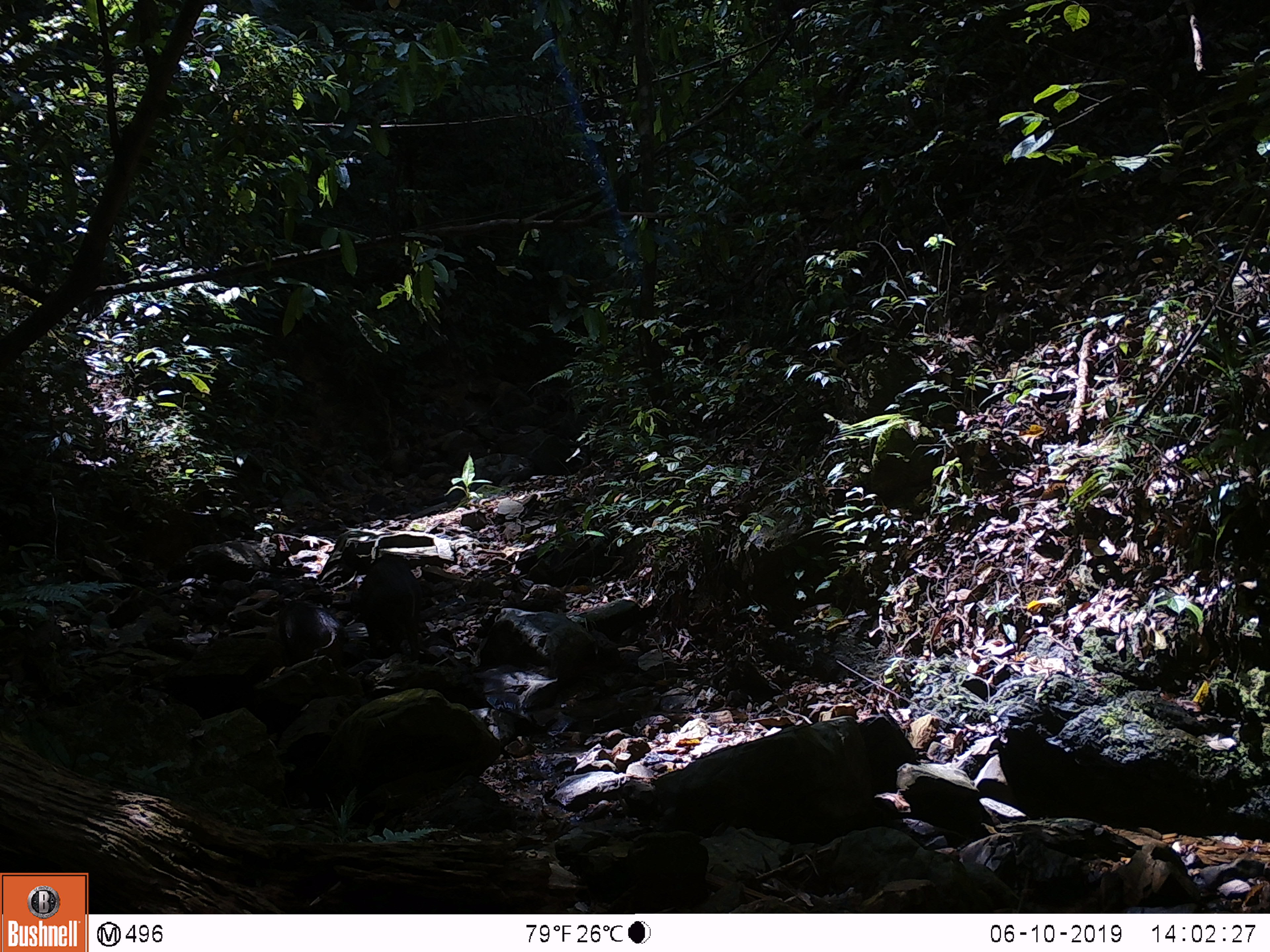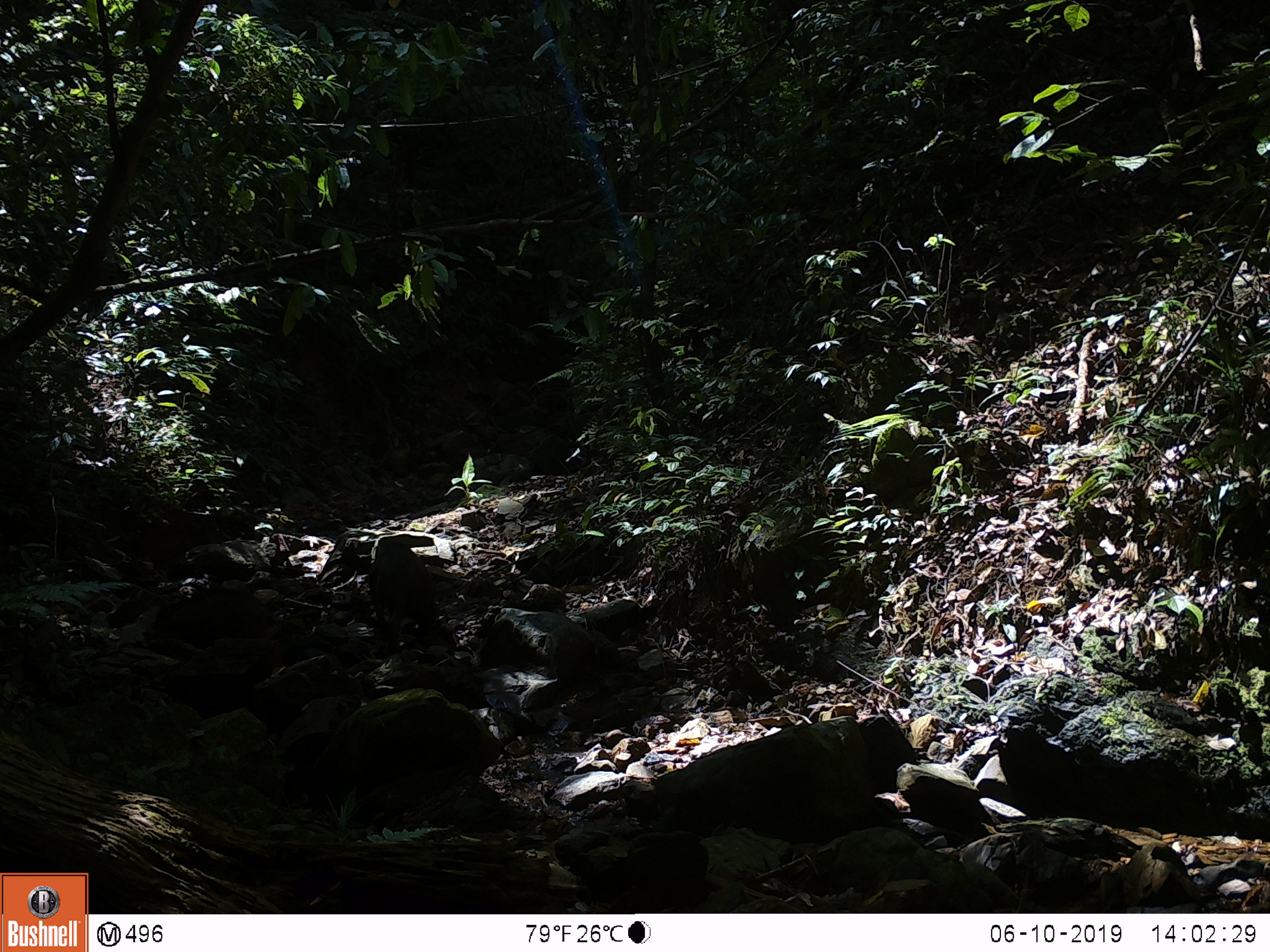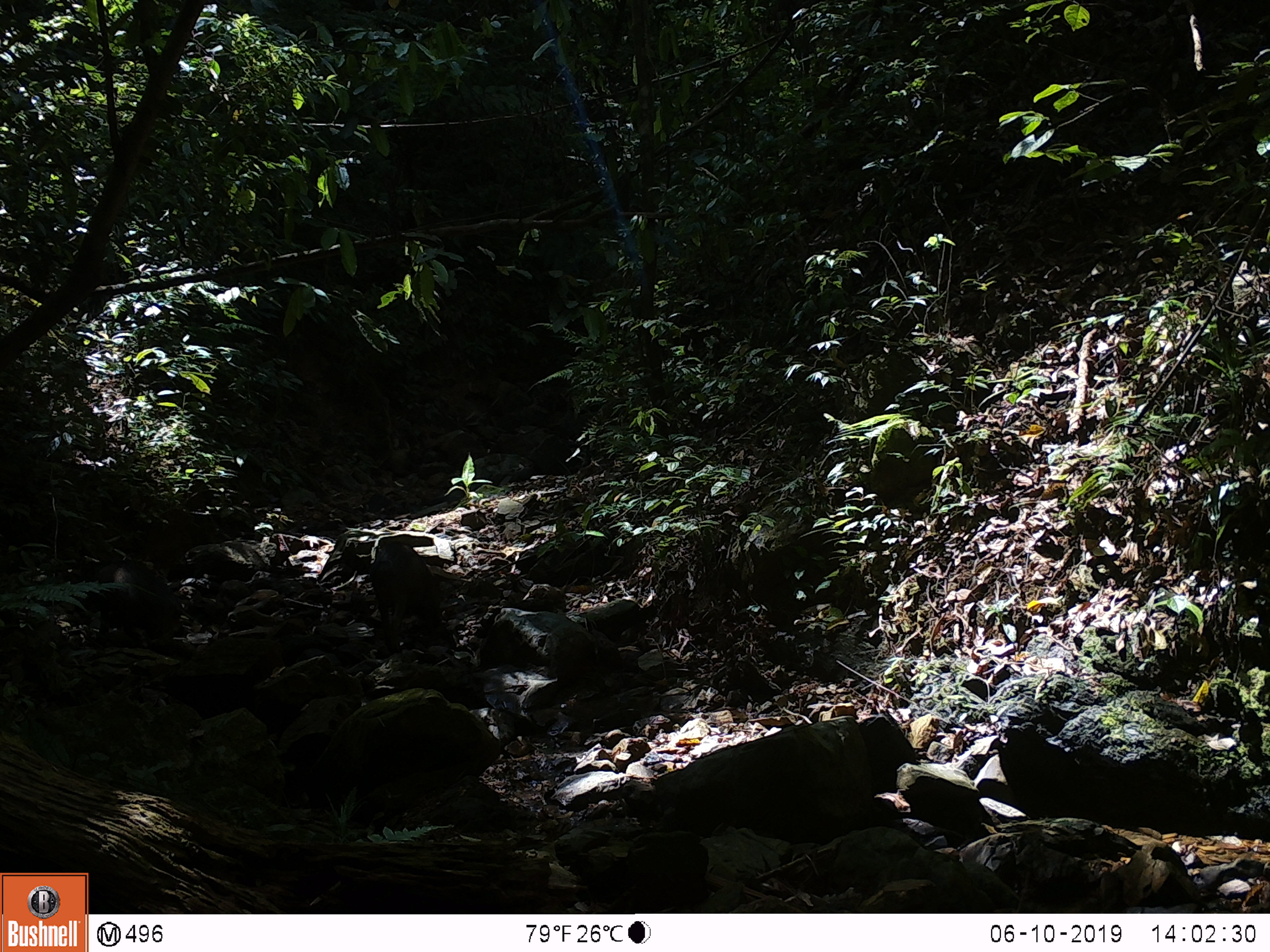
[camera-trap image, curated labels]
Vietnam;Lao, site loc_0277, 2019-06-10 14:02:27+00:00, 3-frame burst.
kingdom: Animalia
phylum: Chordata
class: Mammalia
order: Artiodactyla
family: Suidae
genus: Sus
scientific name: Sus scrofa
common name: eurasian wild pig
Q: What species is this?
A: Eurasian wild pig (Sus scrofa).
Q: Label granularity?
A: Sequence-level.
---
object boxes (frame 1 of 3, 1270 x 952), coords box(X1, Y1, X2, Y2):
eurasian wild pig: box(353, 553, 425, 664); box(273, 597, 351, 666)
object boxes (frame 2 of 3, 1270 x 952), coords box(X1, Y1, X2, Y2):
eurasian wild pig: box(367, 540, 441, 654); box(147, 584, 276, 649)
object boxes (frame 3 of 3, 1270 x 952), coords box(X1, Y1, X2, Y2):
eurasian wild pig: box(62, 556, 183, 646); box(366, 542, 443, 654)